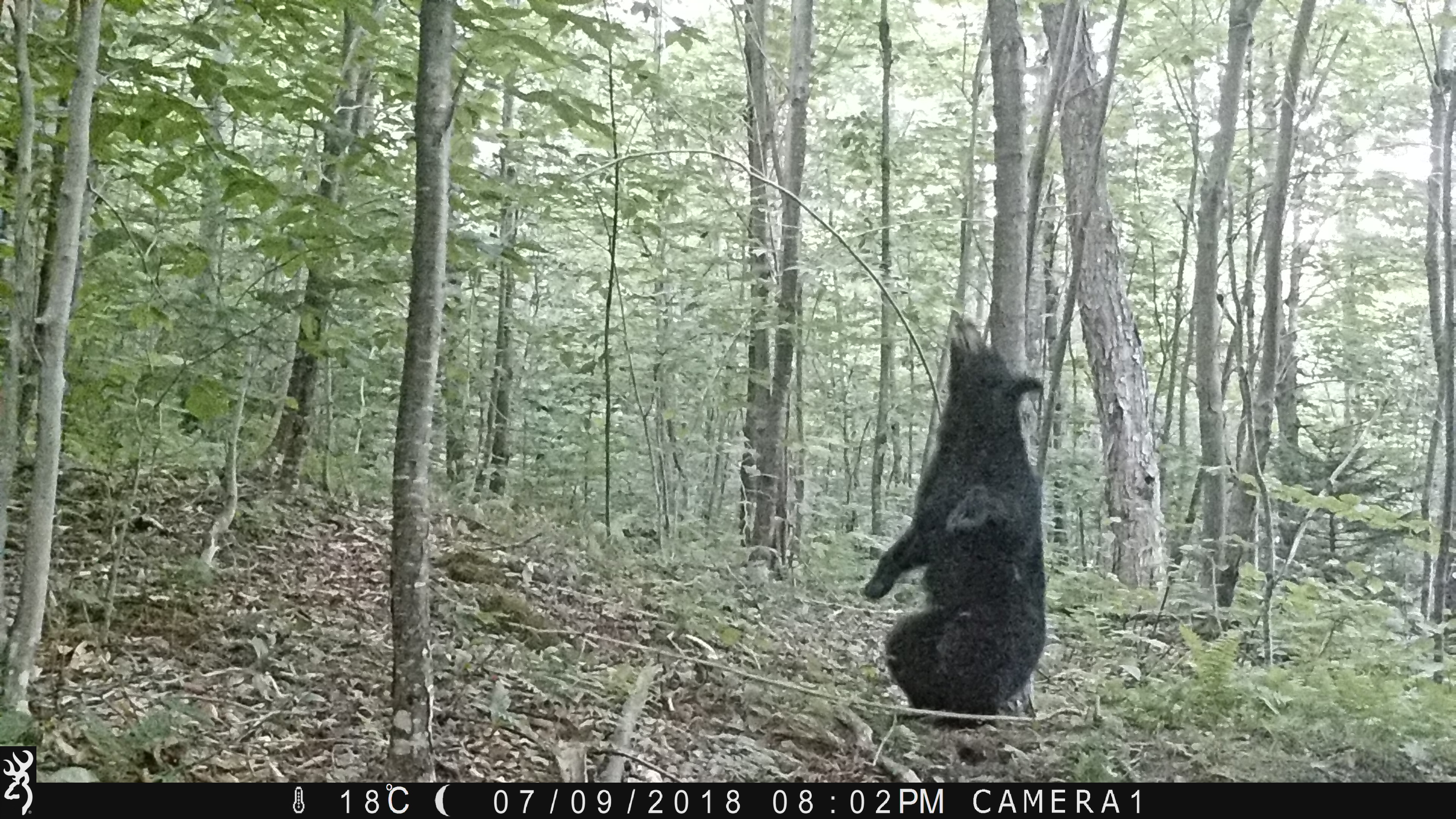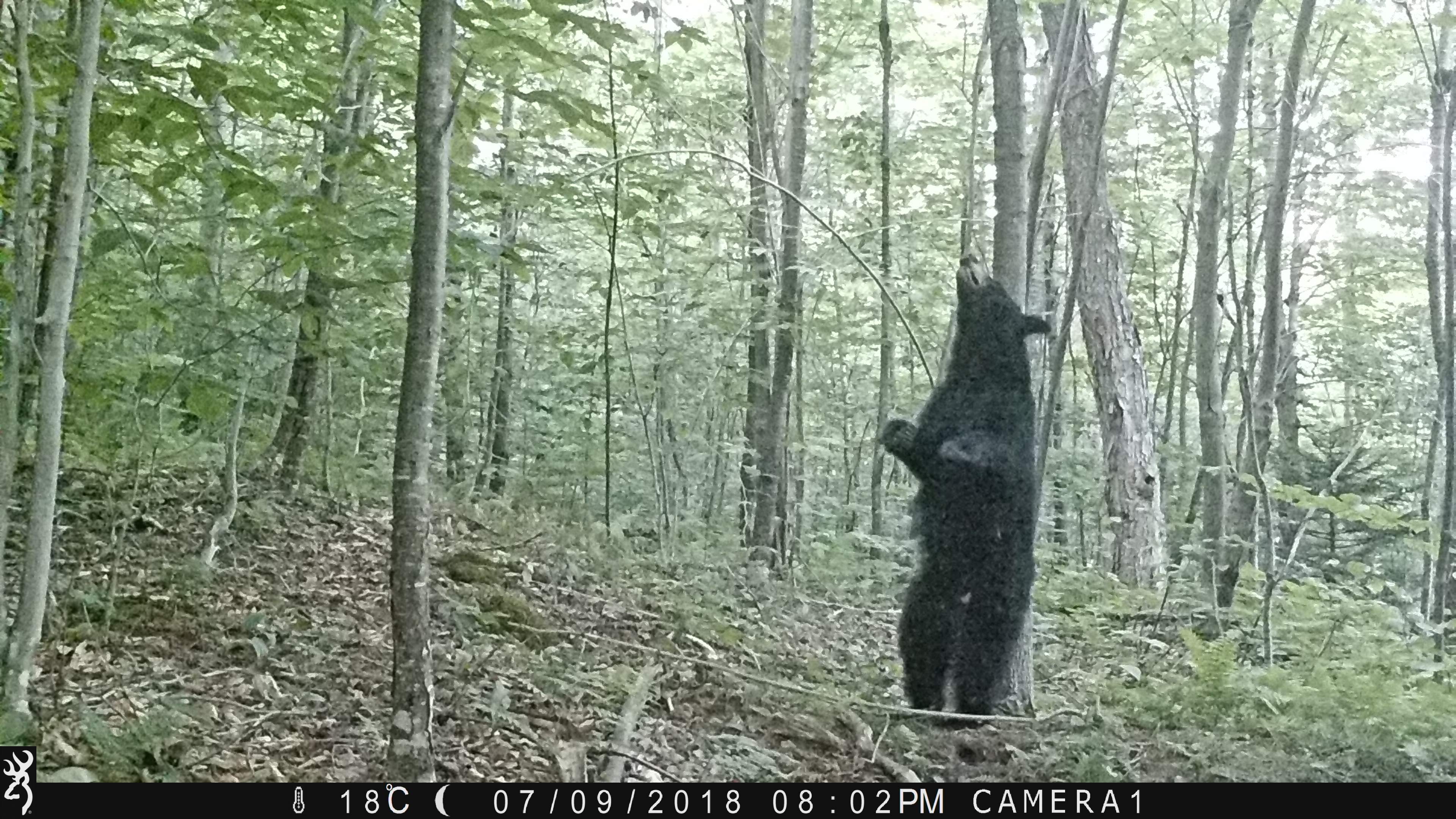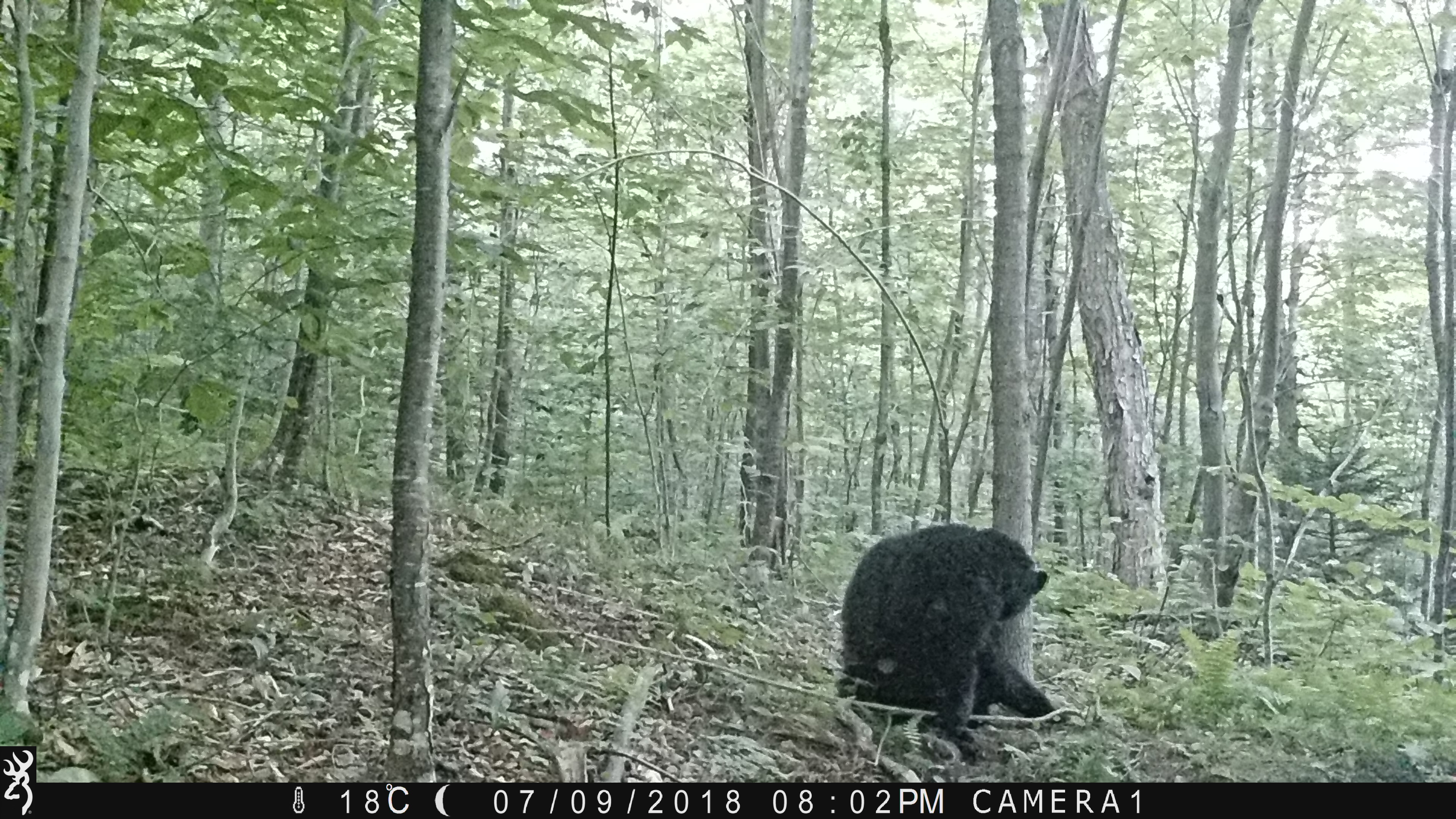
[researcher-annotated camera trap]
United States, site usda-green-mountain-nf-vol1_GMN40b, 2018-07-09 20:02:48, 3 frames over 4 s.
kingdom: Animalia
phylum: Chordata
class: Mammalia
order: Carnivora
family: Ursidae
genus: Ursus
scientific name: Ursus americanus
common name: black bear